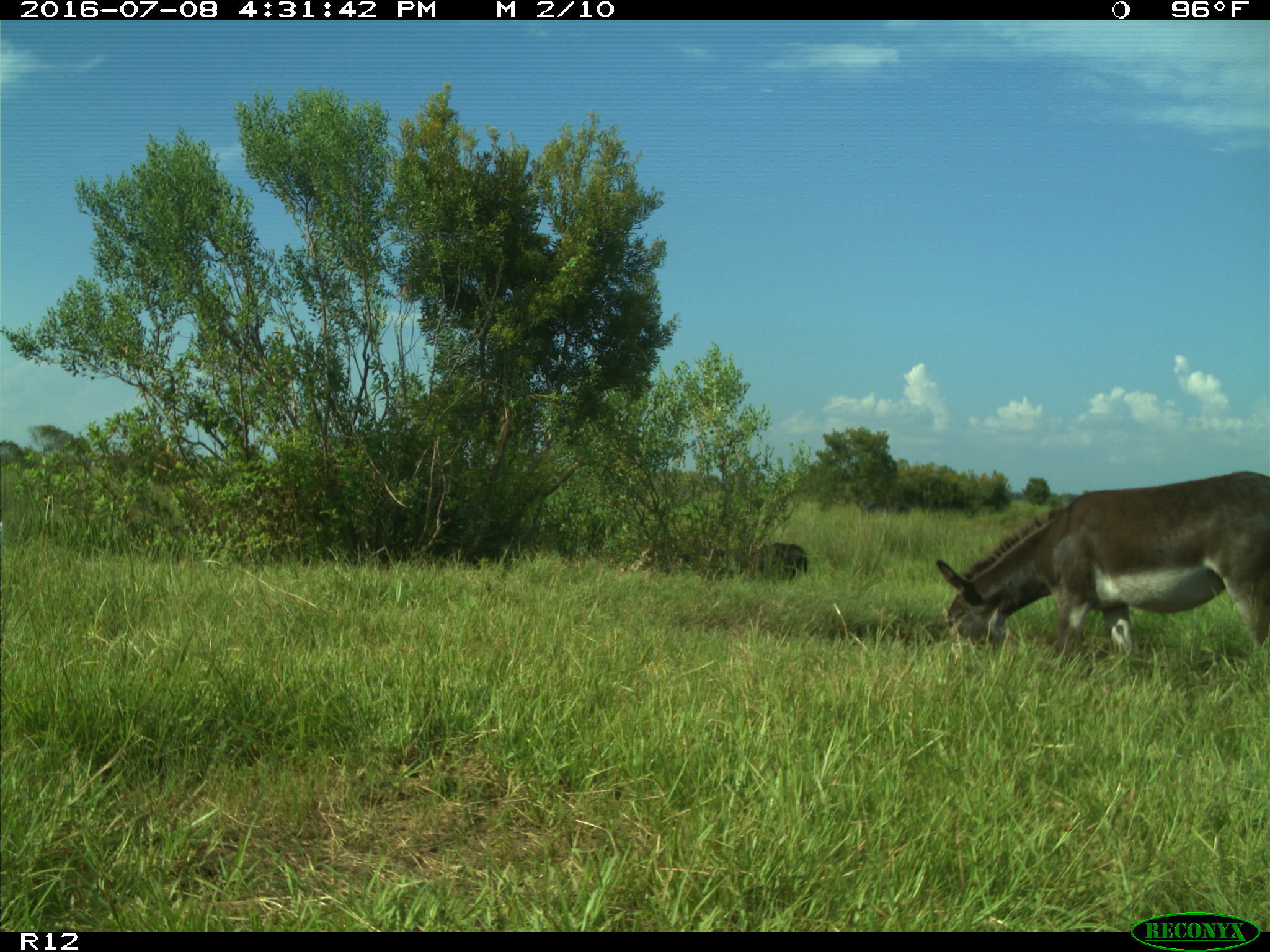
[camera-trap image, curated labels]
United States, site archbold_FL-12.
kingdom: Animalia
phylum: Chordata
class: Mammalia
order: Artiodactyla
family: Bovidae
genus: Bos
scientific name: Bos taurus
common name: domestic cow